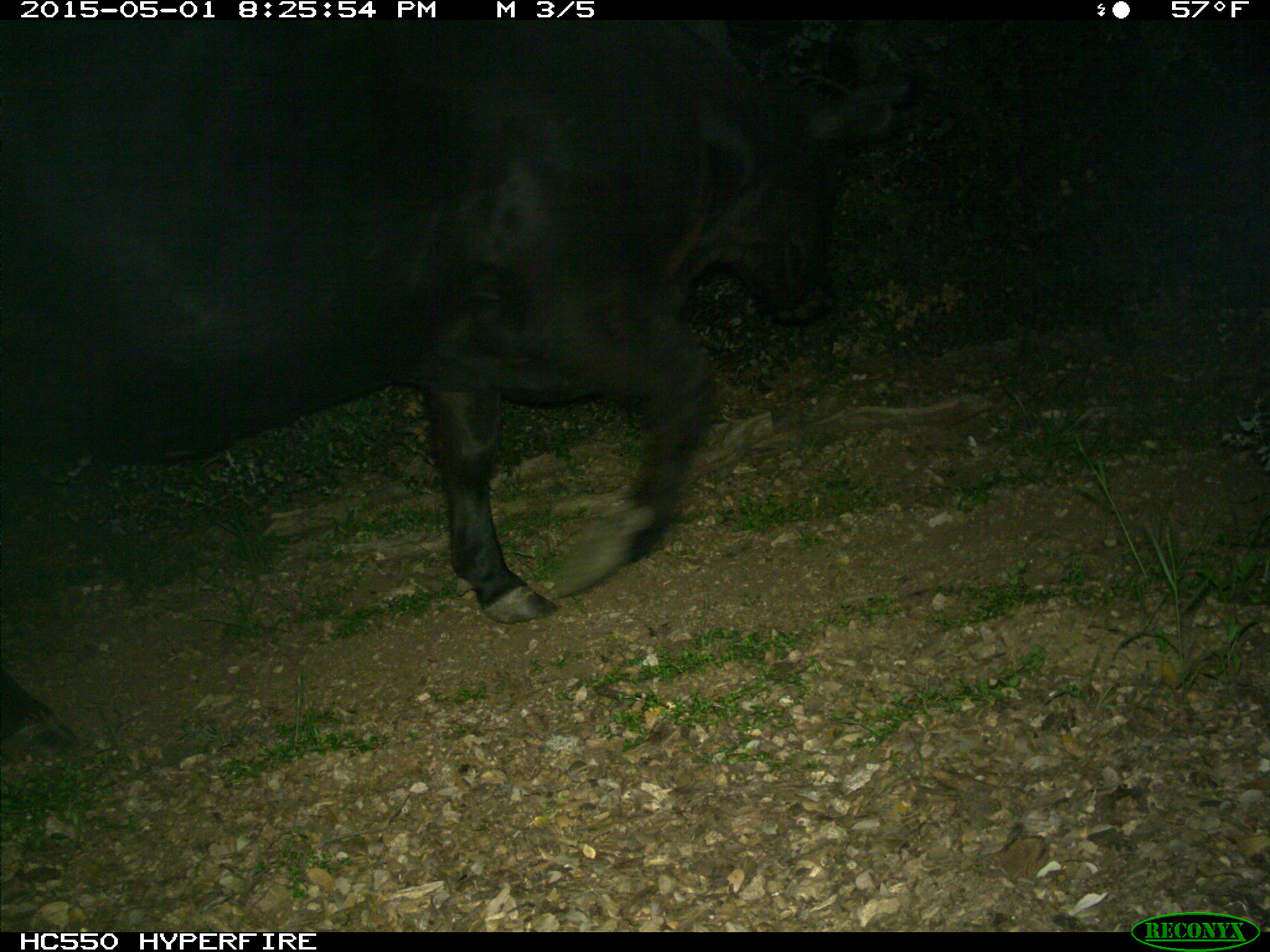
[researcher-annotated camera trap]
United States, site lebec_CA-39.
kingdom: Animalia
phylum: Chordata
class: Mammalia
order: Artiodactyla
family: Bovidae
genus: Bos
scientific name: Bos taurus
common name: domestic cow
Bos taurus (domestic cow).